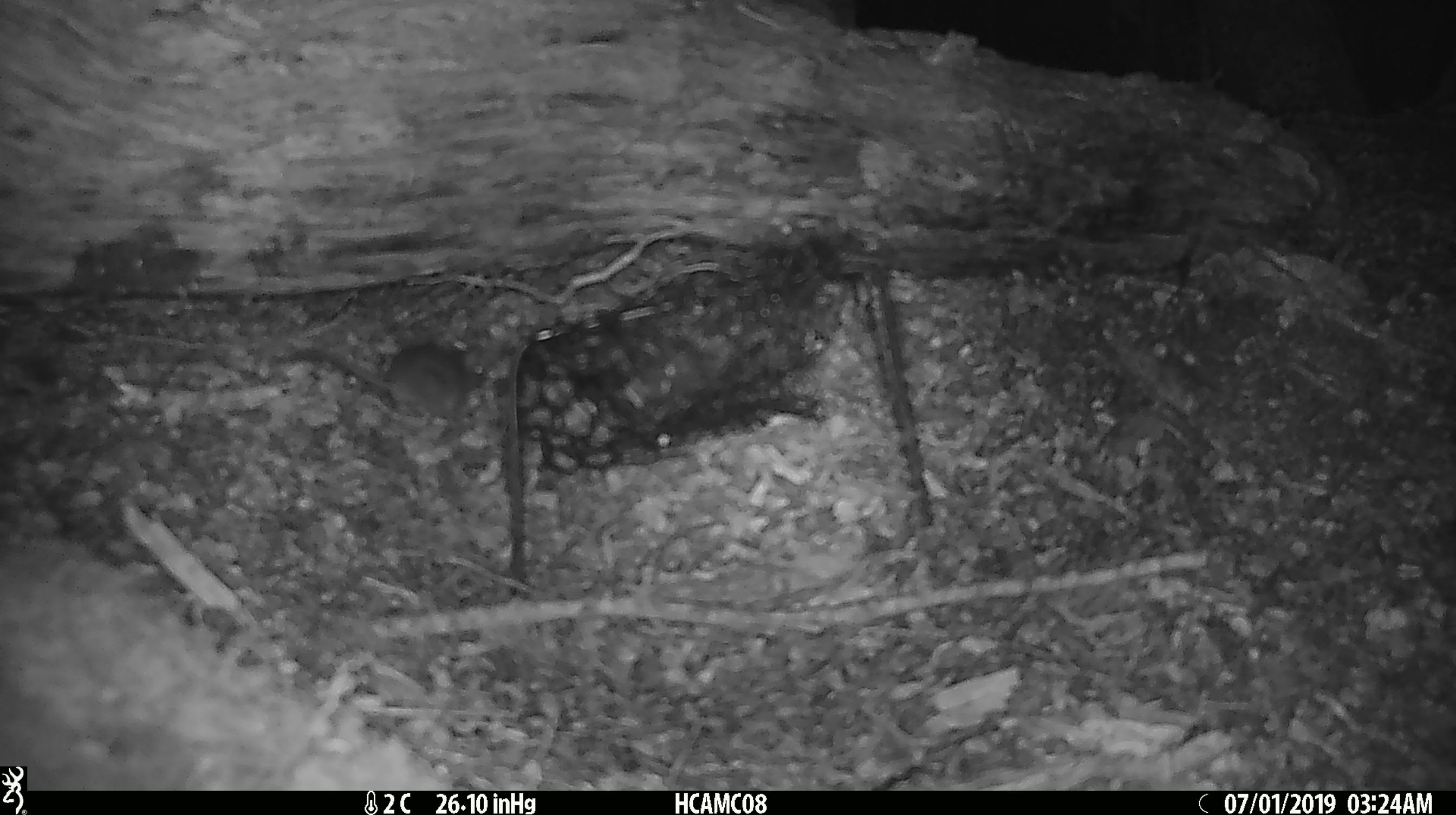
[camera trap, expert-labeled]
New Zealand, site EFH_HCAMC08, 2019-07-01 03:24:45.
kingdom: Animalia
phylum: Chordata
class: Mammalia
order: Rodentia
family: Muridae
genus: Mus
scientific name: Mus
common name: mouse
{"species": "mouse (Mus)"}